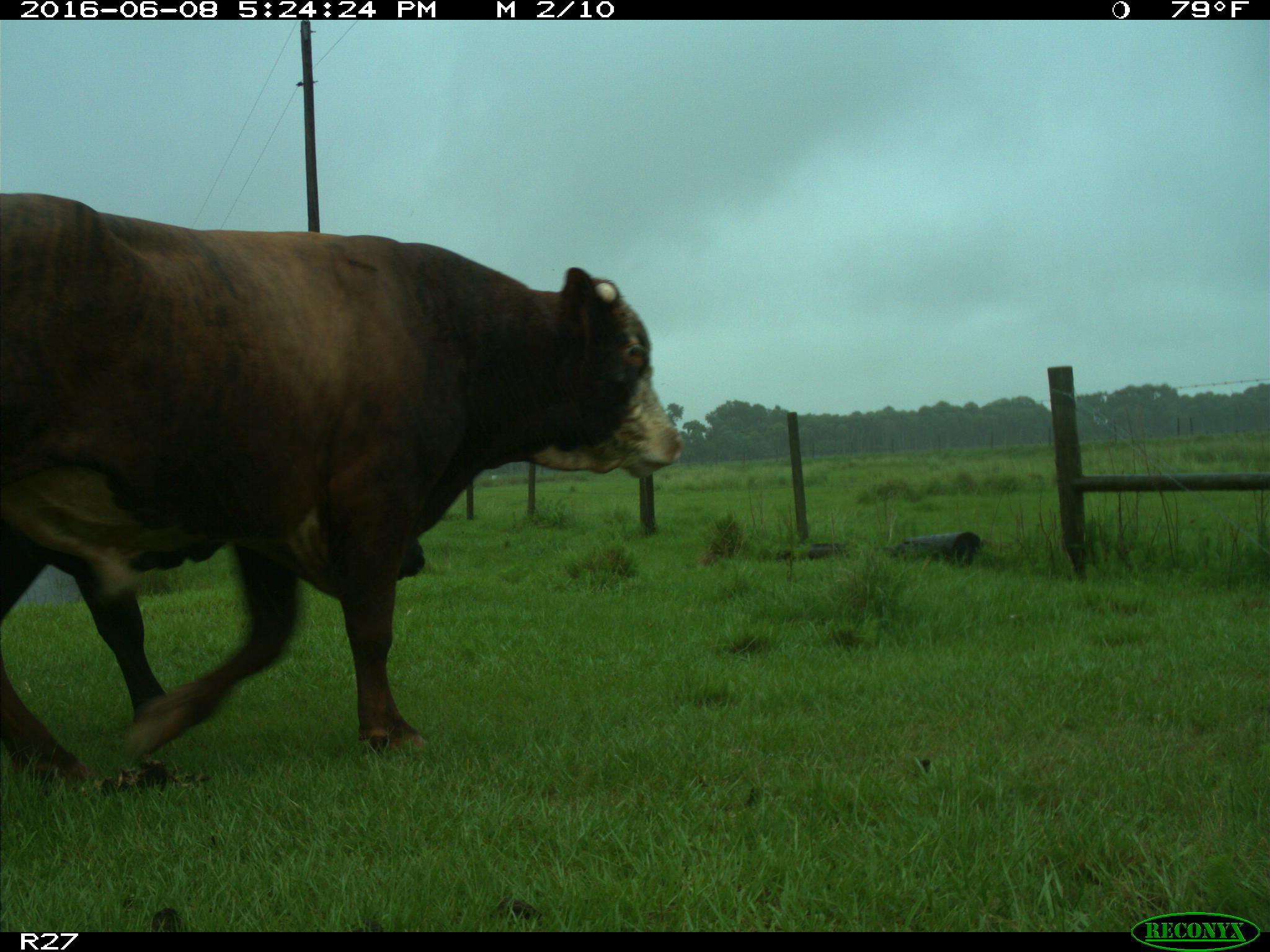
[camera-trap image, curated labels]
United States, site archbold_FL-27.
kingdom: Animalia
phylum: Chordata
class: Mammalia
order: Artiodactyla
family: Bovidae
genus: Bos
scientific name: Bos taurus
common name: domestic cow